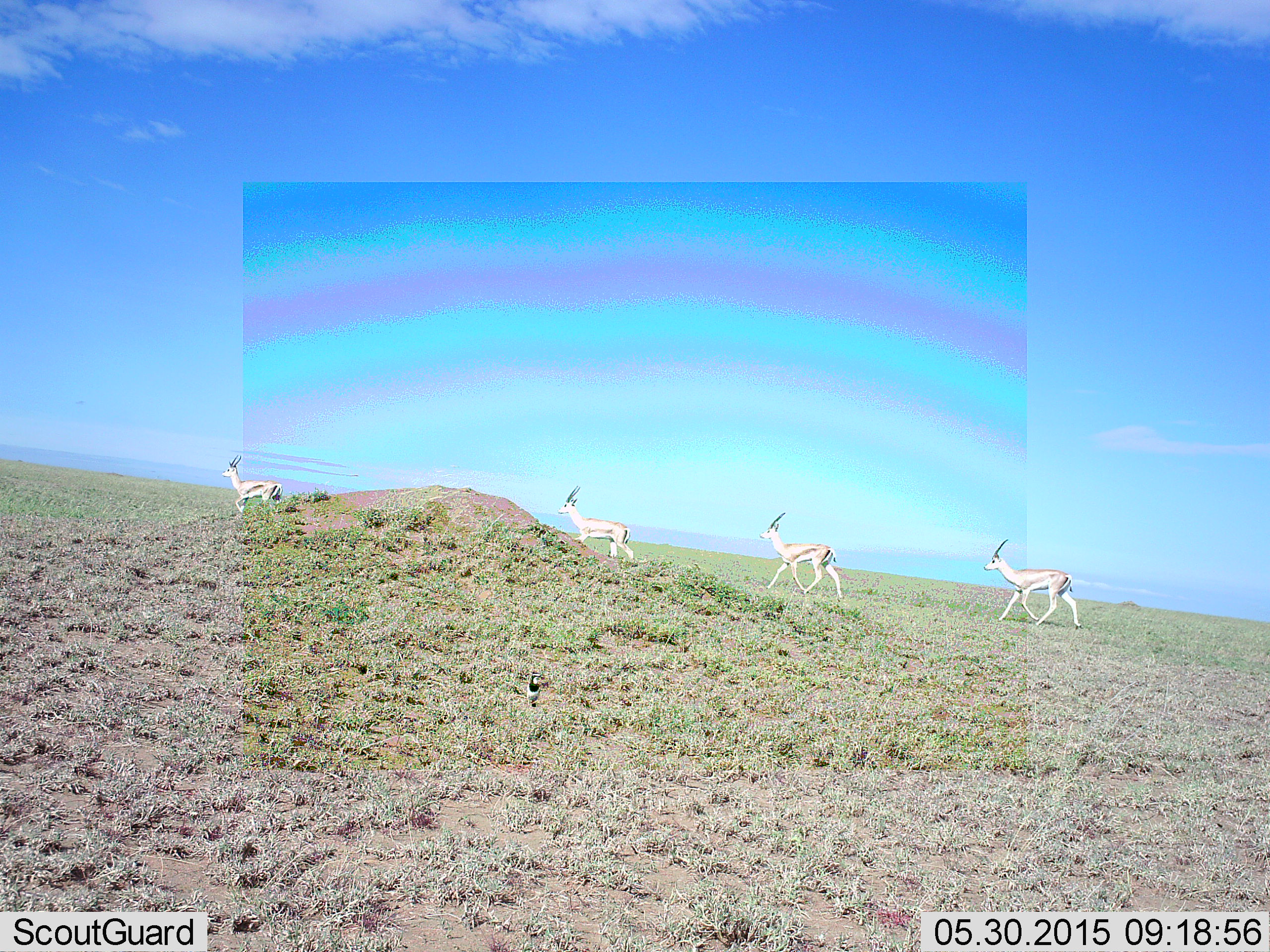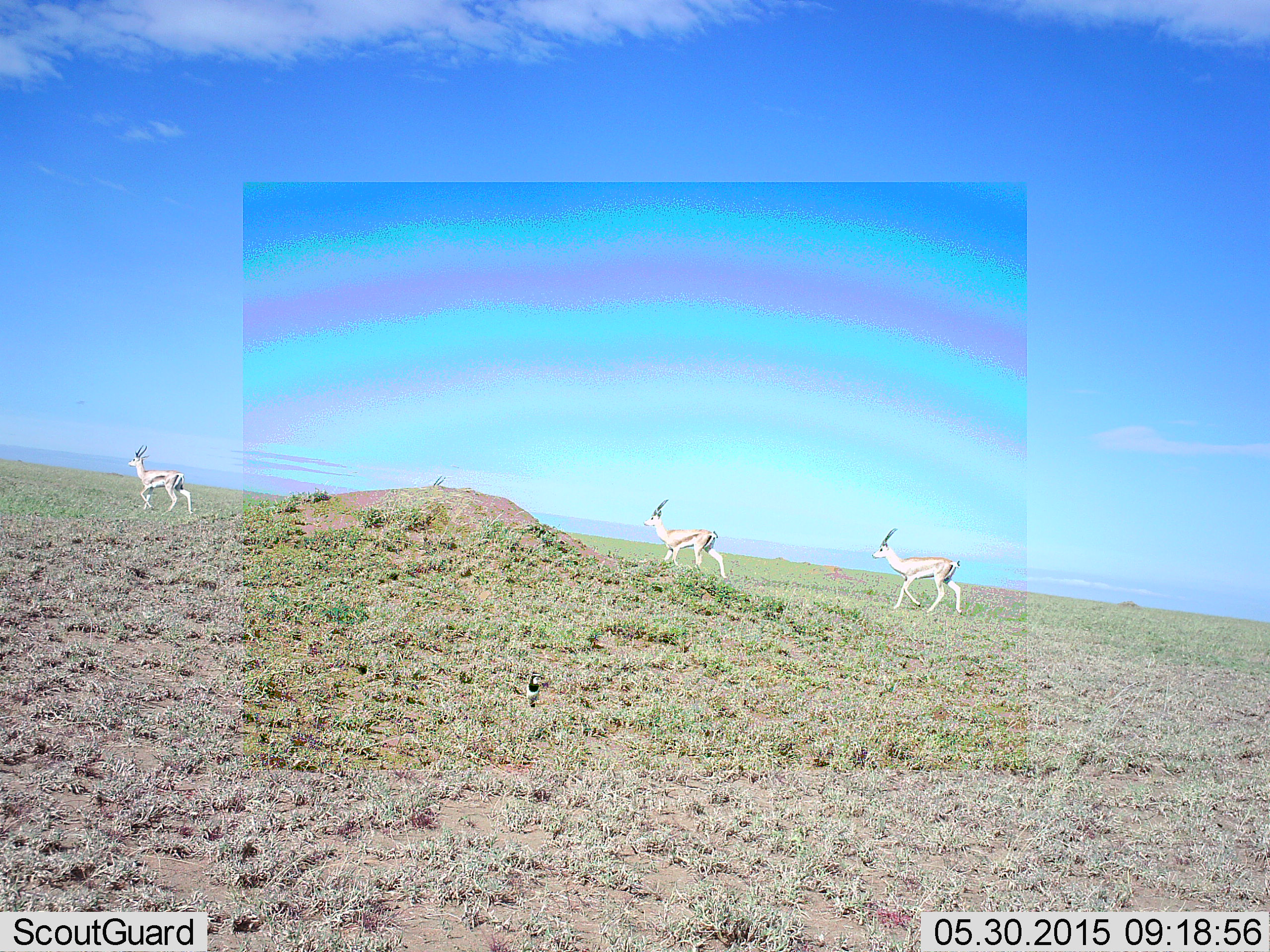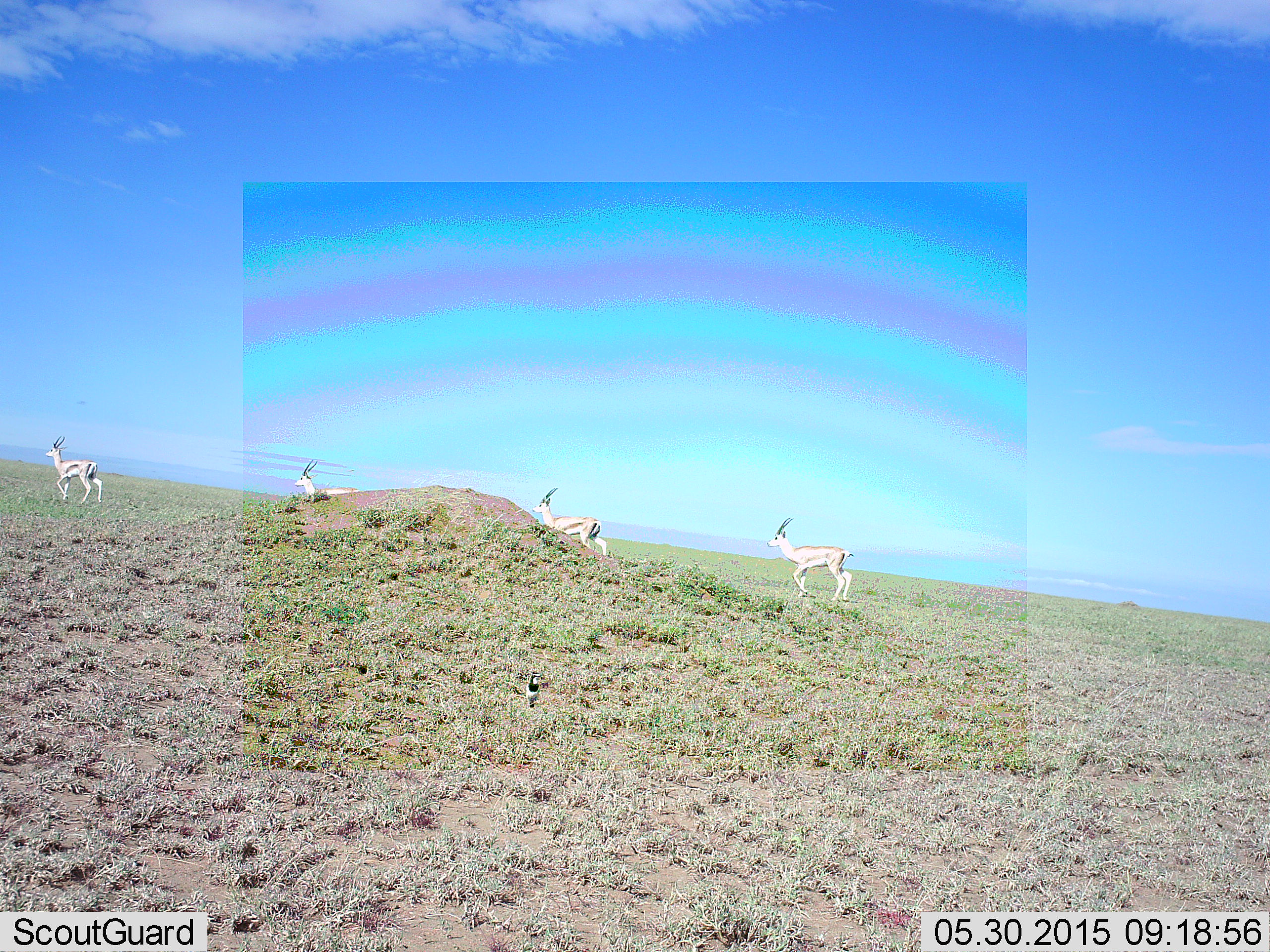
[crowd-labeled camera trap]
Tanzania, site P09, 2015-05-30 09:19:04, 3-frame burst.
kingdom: Animalia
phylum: Chordata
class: Mammalia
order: Artiodactyla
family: Bovidae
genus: Eudorcas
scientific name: Eudorcas thomsonii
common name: thomson's gazelle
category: gazellethomsons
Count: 4.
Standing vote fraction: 10%.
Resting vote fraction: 0%.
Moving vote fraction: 100%.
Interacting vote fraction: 0%.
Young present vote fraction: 0%.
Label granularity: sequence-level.